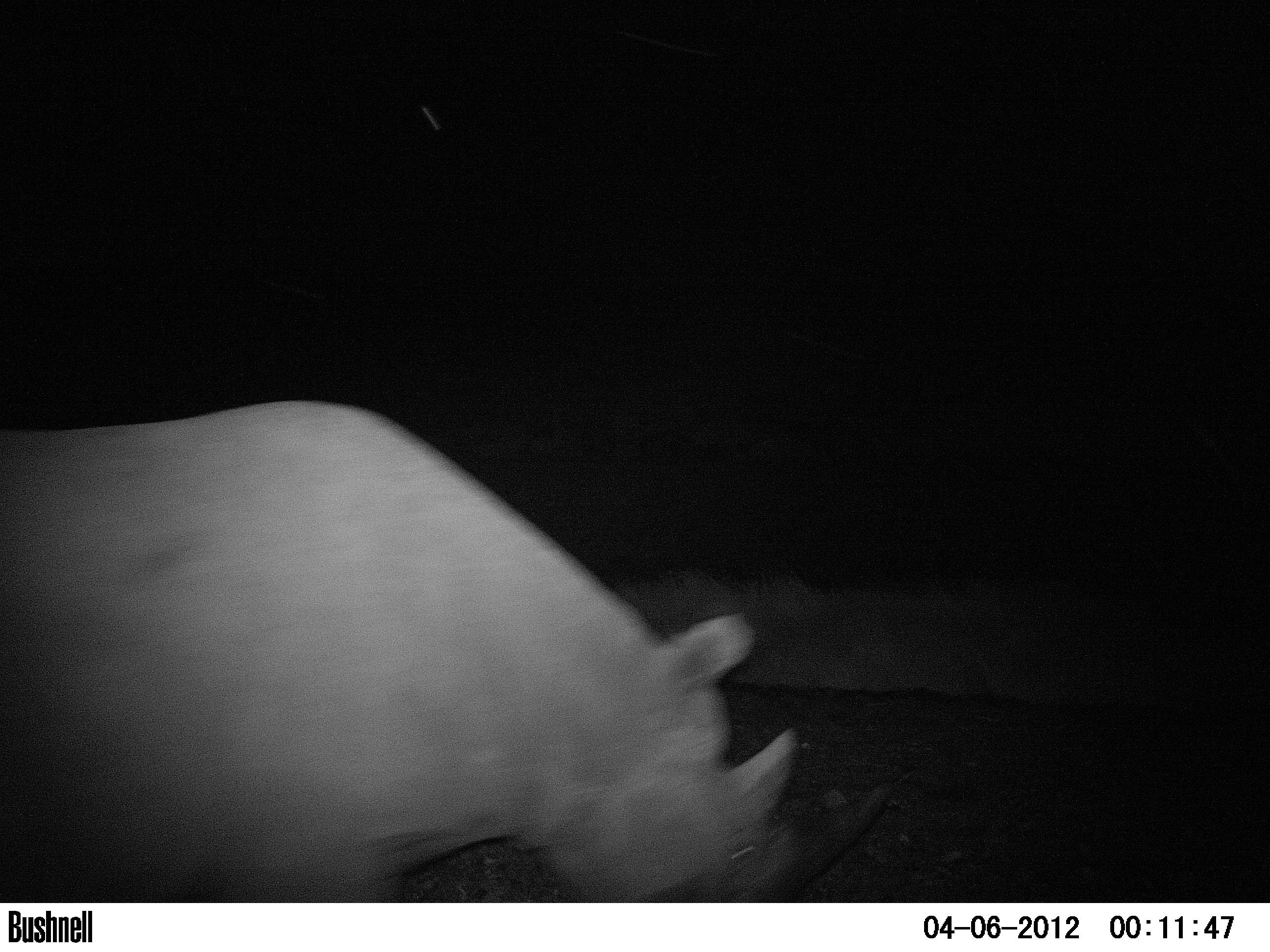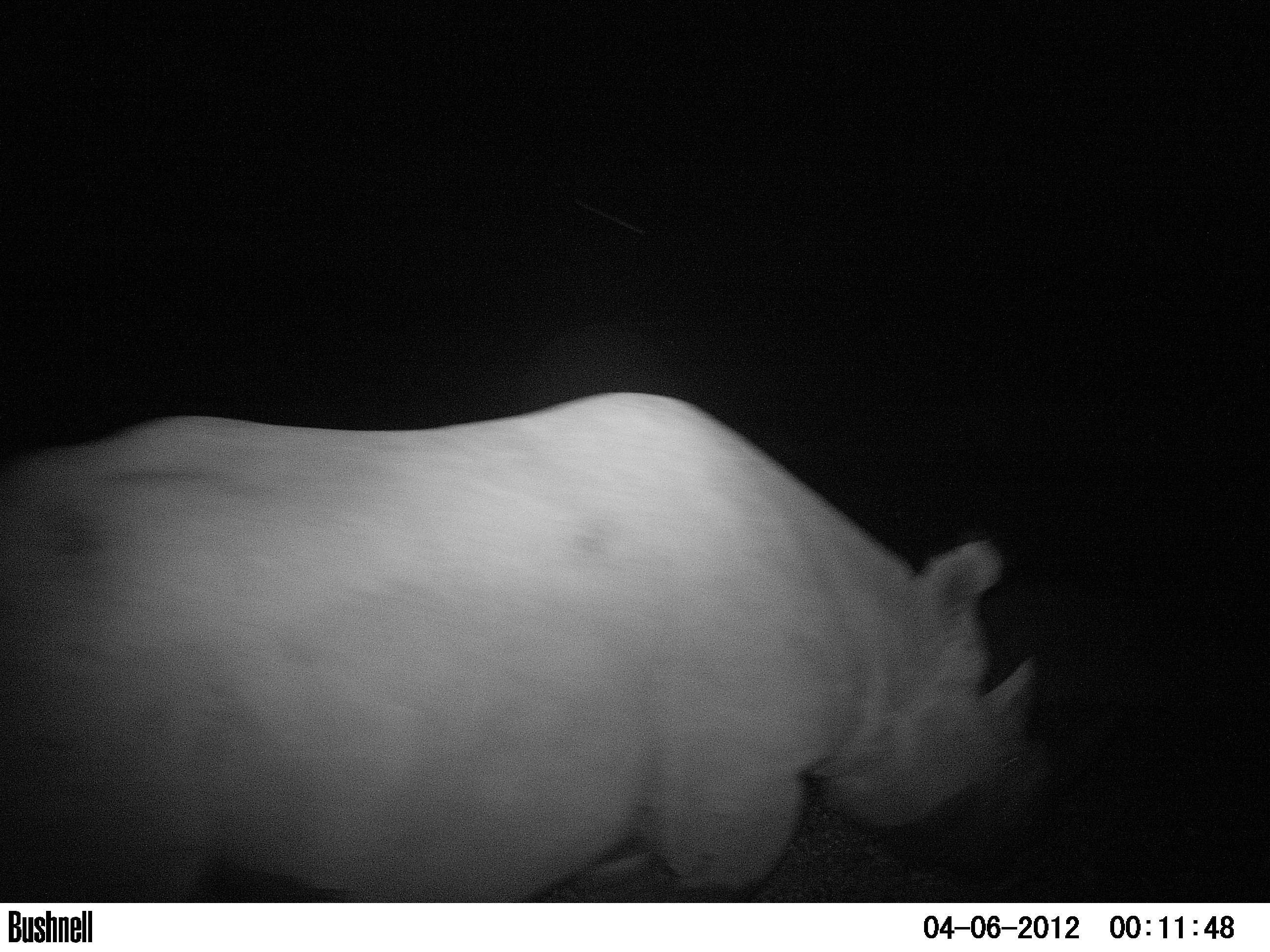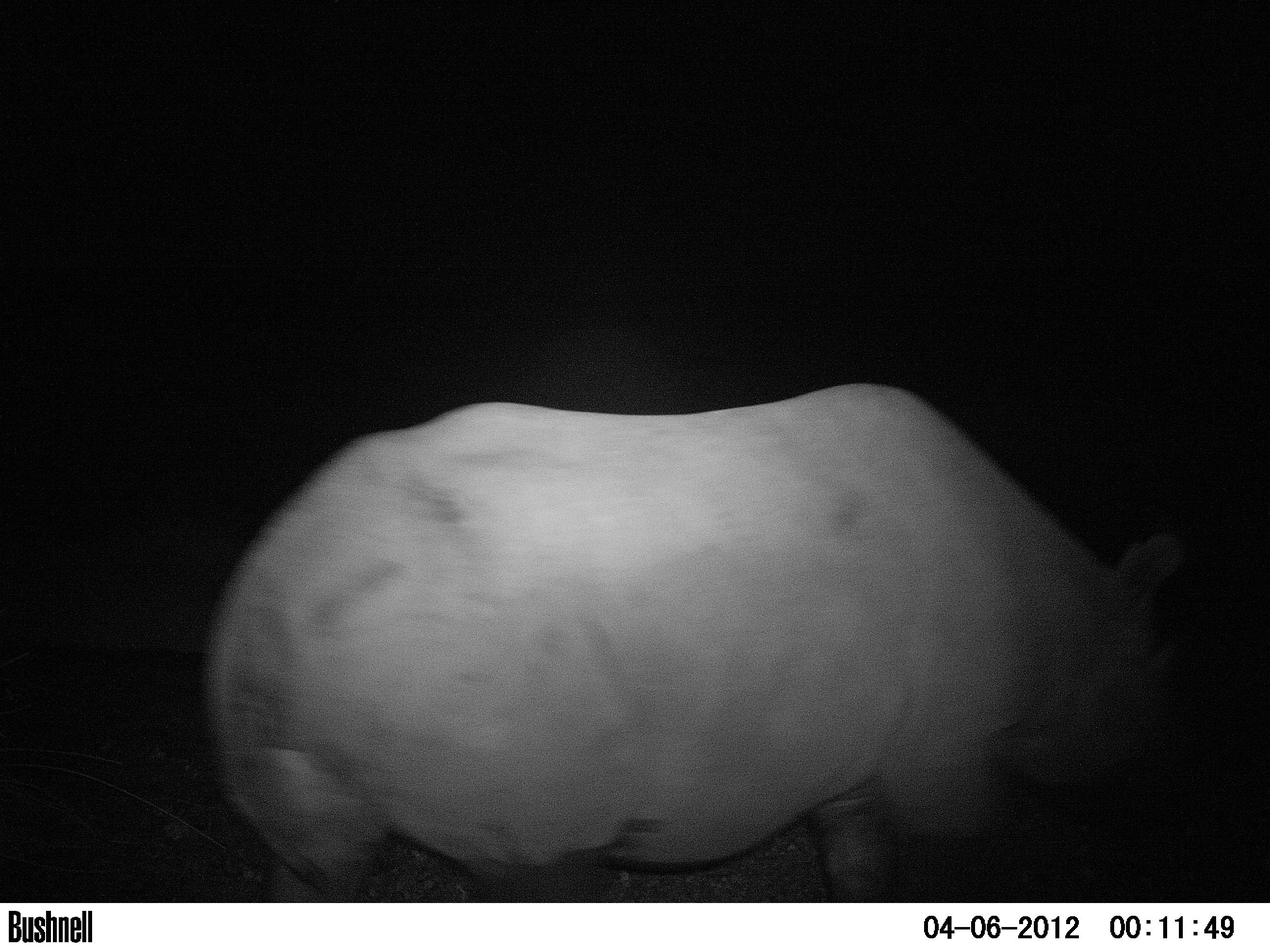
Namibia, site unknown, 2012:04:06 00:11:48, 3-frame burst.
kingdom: Animalia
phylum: Chordata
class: Mammalia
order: Perissodactyla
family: Rhinocerotidae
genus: Diceros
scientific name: Diceros bicornis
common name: black rhinoceros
Diceros bicornis (black rhinoceros).